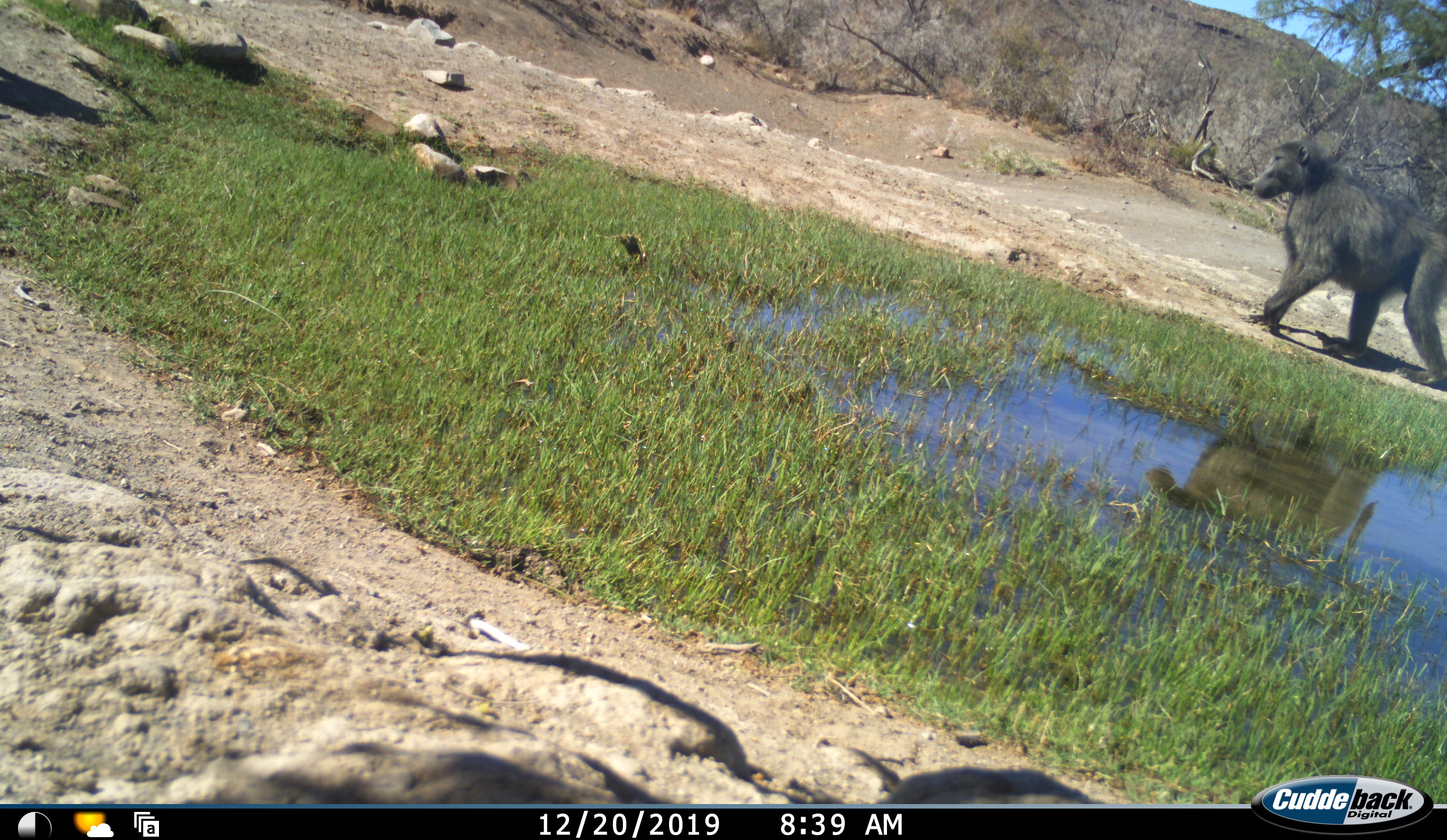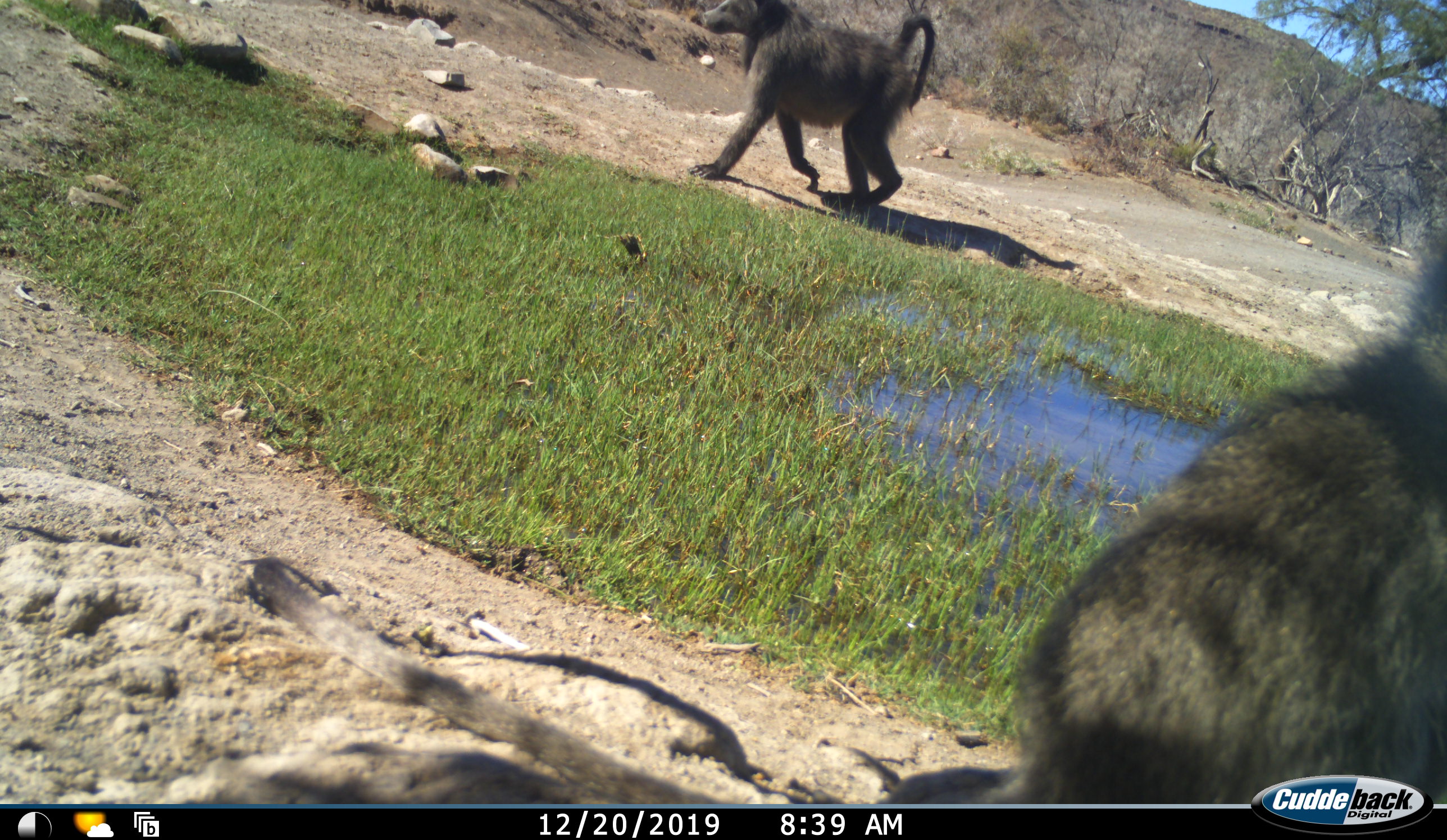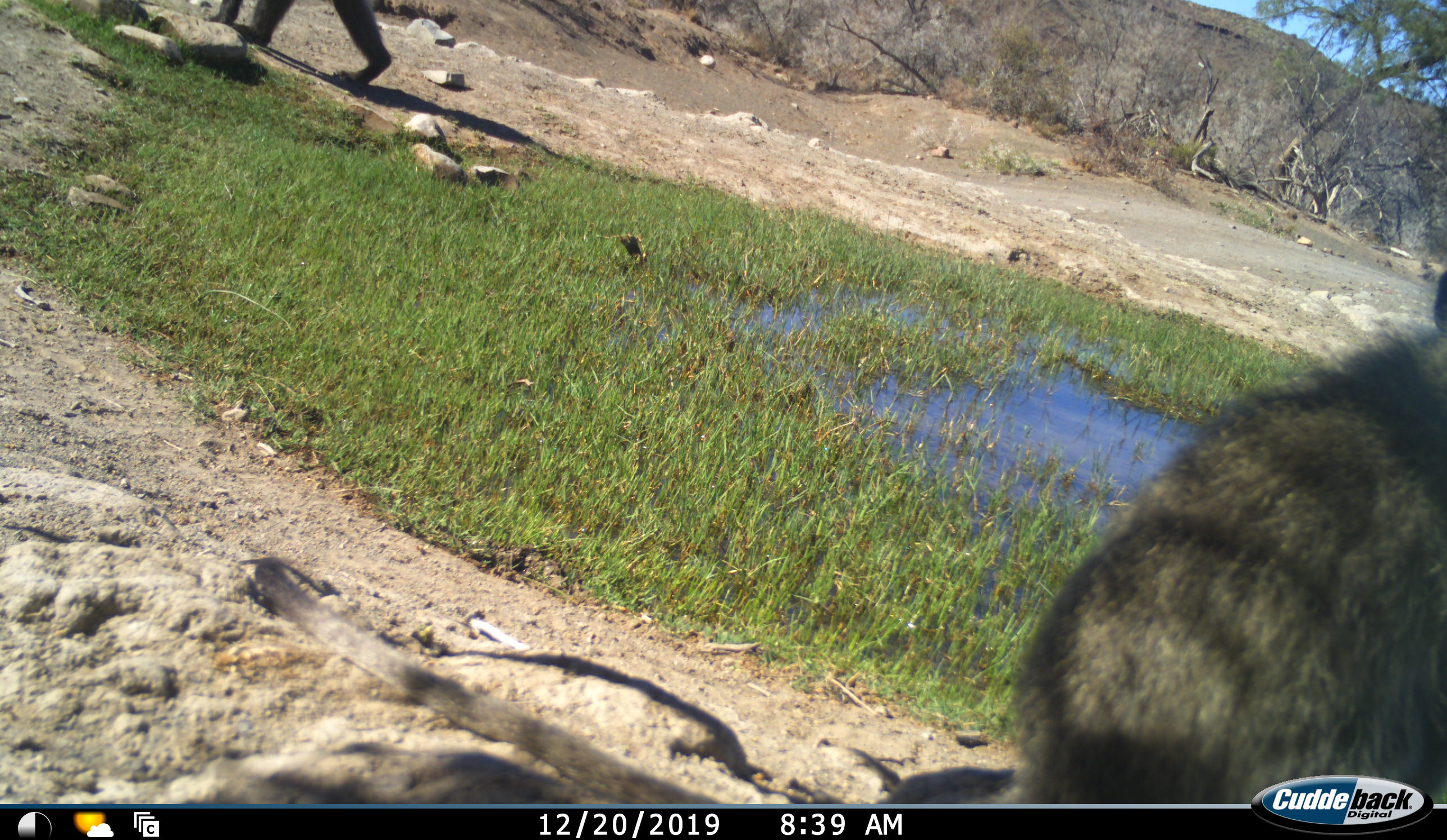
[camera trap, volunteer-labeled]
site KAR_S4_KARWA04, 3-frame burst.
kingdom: Animalia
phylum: Chordata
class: Mammalia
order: Primates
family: Cercopithecidae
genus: Papio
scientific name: Papio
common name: baboon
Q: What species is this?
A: Baboon (Papio).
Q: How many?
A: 2.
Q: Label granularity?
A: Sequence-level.